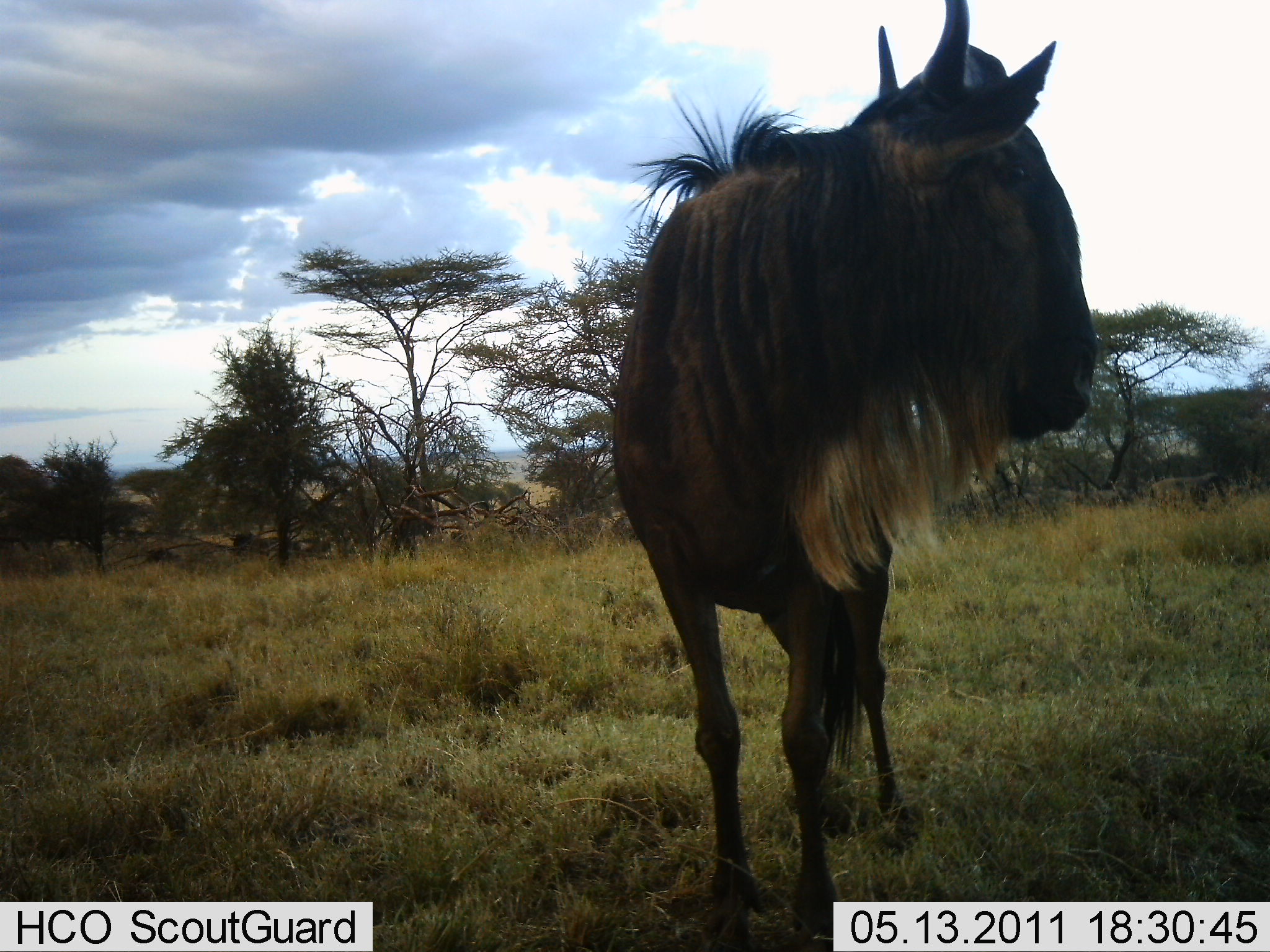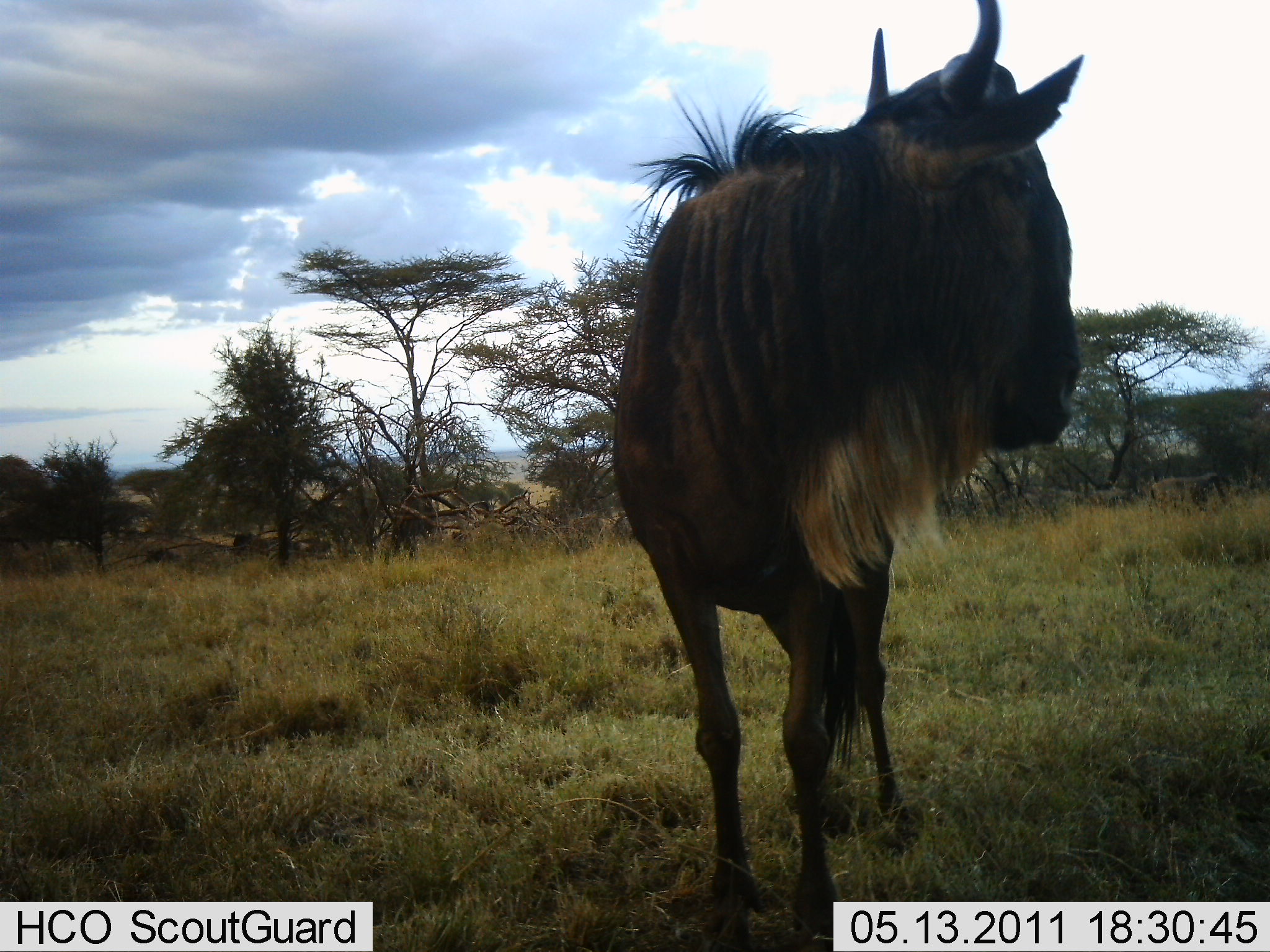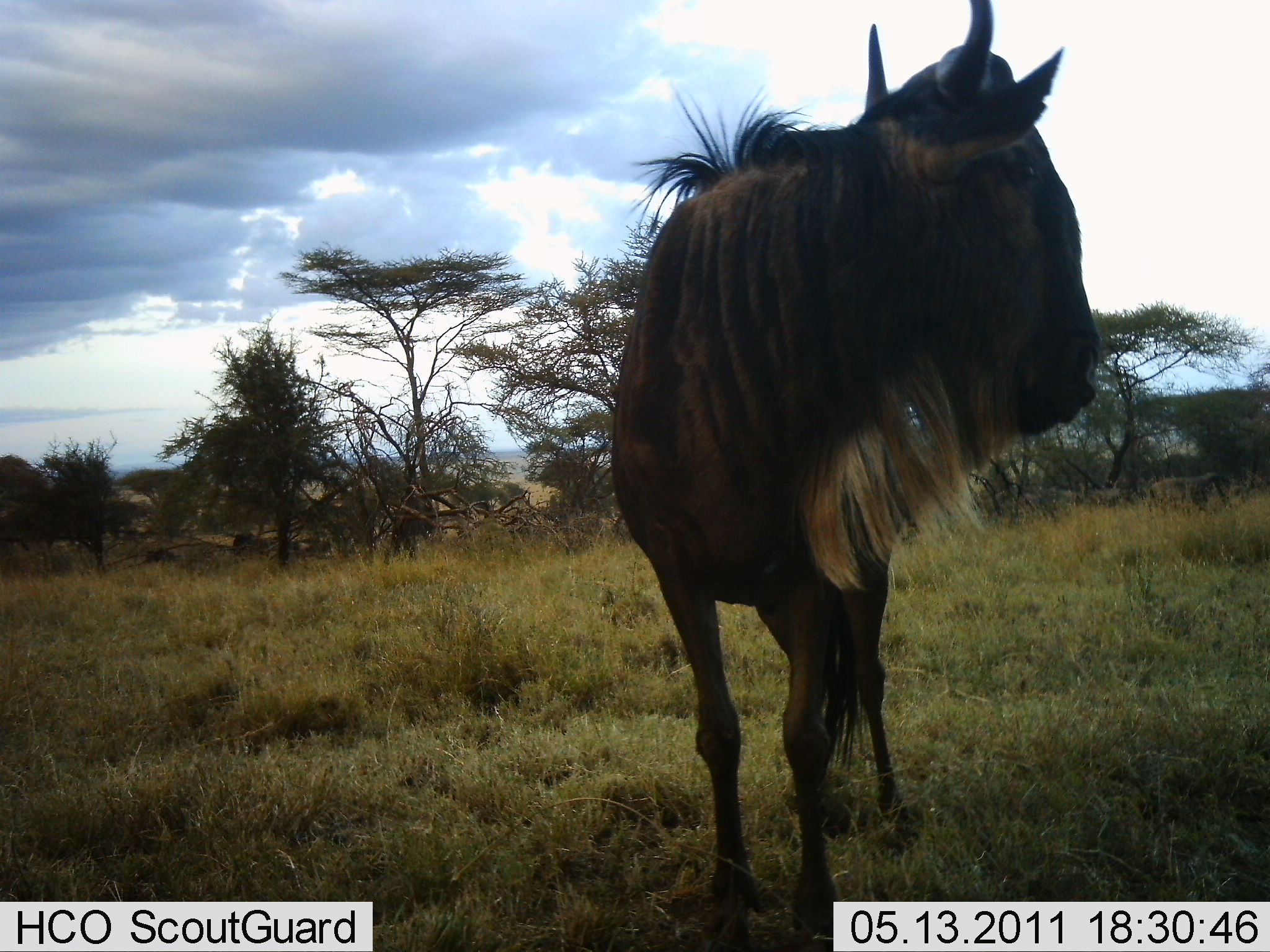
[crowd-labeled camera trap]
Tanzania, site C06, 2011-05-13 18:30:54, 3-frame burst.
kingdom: Animalia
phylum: Chordata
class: Mammalia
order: Artiodactyla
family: Bovidae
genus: Connochaetes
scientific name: Connochaetes taurinus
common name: blue wildebeest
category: wildebeest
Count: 1.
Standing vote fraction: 100%.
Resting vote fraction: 0%.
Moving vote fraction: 0%.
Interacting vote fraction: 0%.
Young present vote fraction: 0%.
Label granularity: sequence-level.